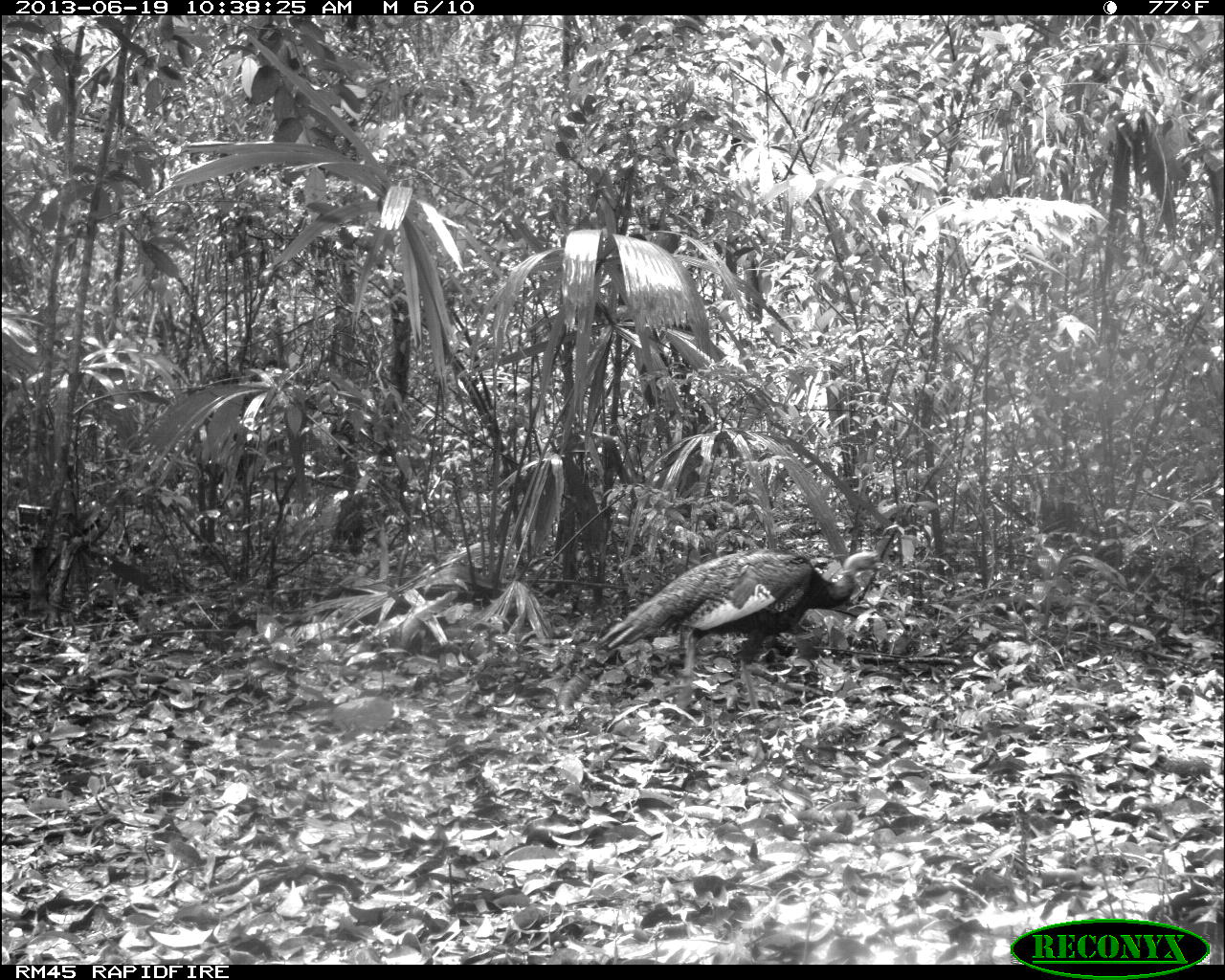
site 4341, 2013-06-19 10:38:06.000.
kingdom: Animalia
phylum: Chordata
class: Aves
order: Galliformes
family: Phasianidae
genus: Meleagris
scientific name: Meleagris ocellata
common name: ocellated turkey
Meleagris ocellata (ocellated turkey), count 2.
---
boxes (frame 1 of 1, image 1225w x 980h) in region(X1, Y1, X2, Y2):
meleagris ocellata: region(597, 548, 883, 710)